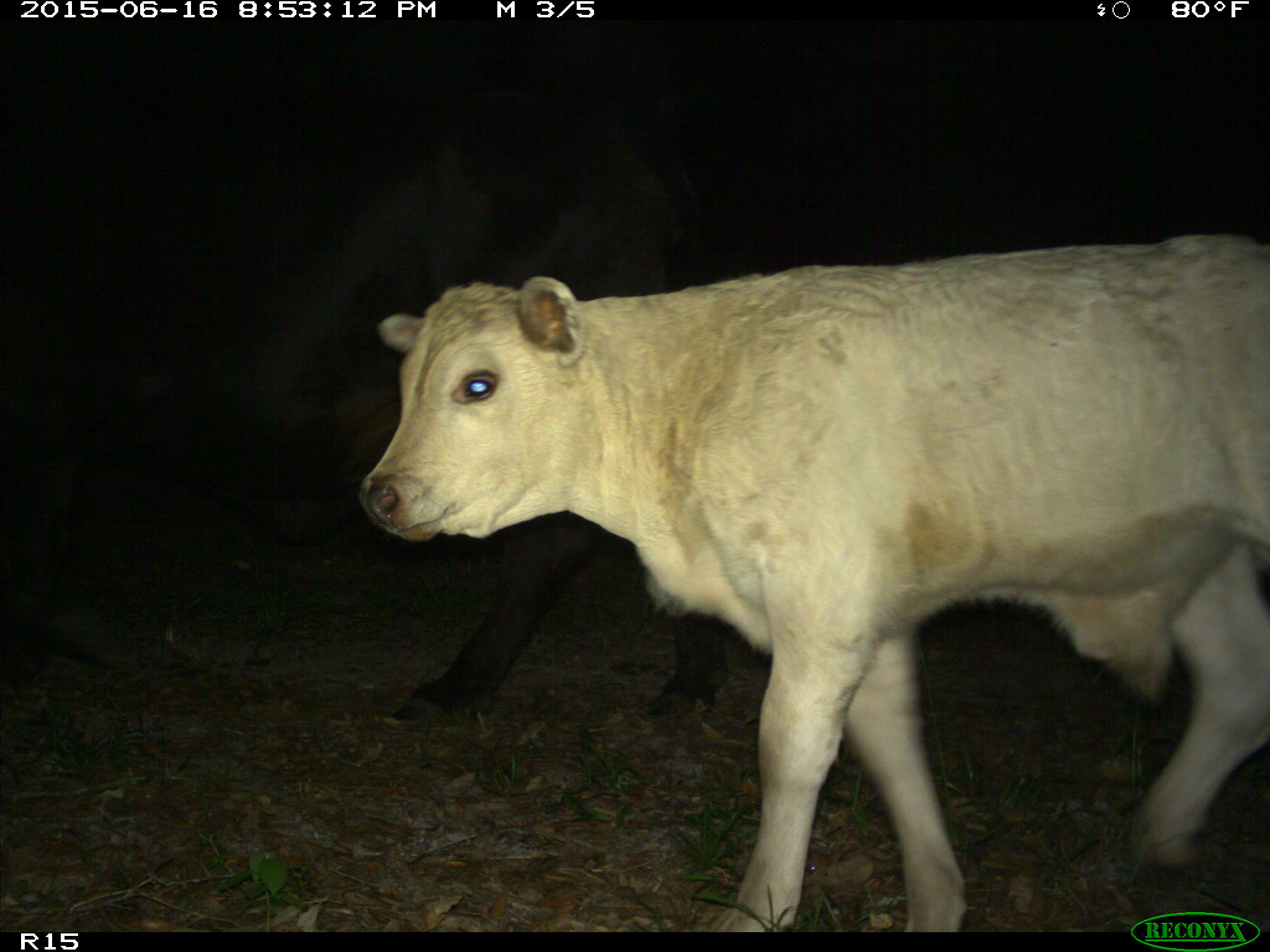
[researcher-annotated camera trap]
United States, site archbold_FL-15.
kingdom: Animalia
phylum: Chordata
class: Mammalia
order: Artiodactyla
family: Bovidae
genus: Bos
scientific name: Bos taurus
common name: domestic cow